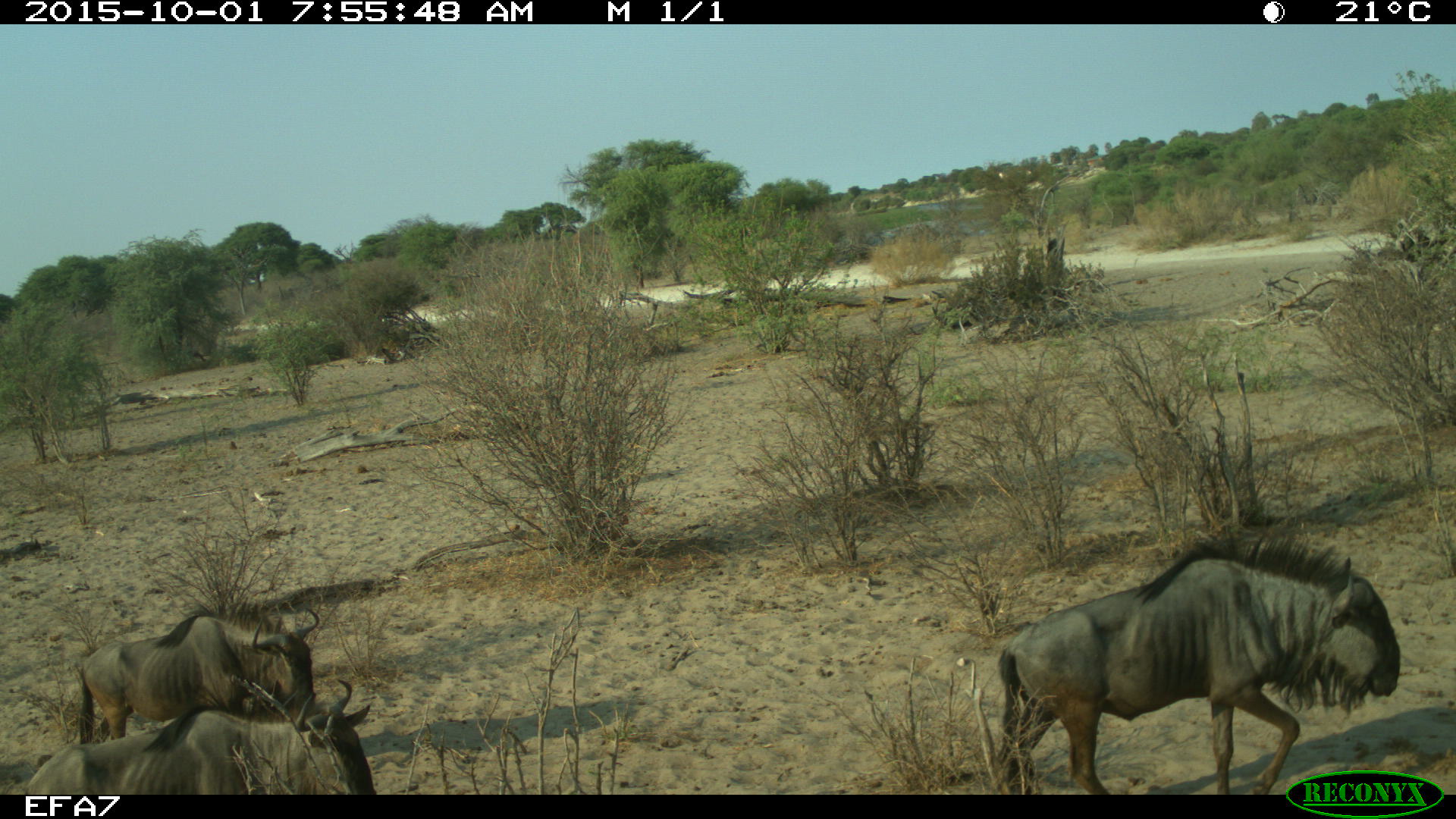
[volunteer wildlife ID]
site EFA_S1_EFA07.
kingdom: Animalia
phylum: Chordata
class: Mammalia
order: Artiodactyla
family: Bovidae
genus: Connochaetes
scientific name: Connochaetes taurinus taurinus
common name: blue wildebeest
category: wildebeestblue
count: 3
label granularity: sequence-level